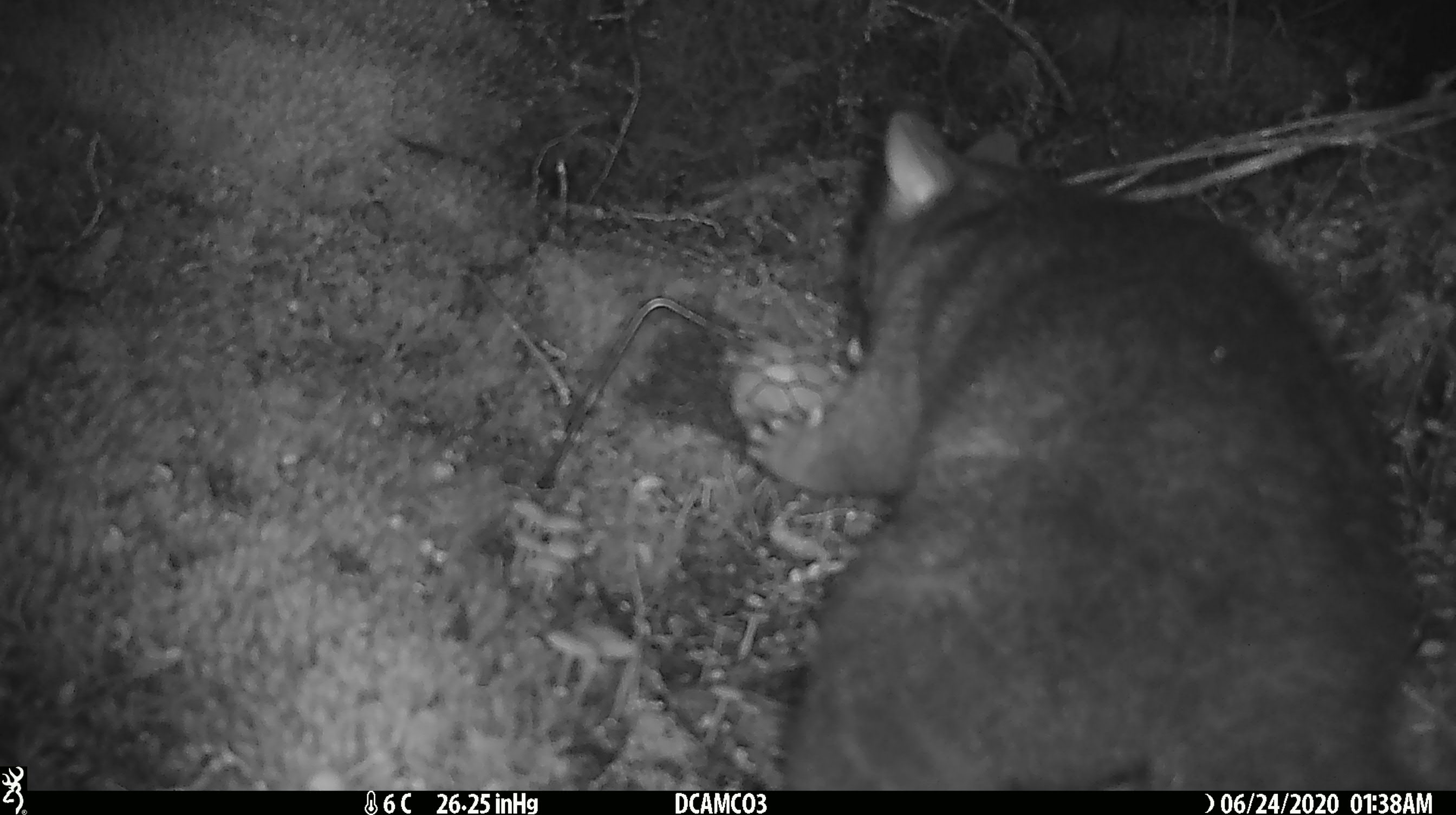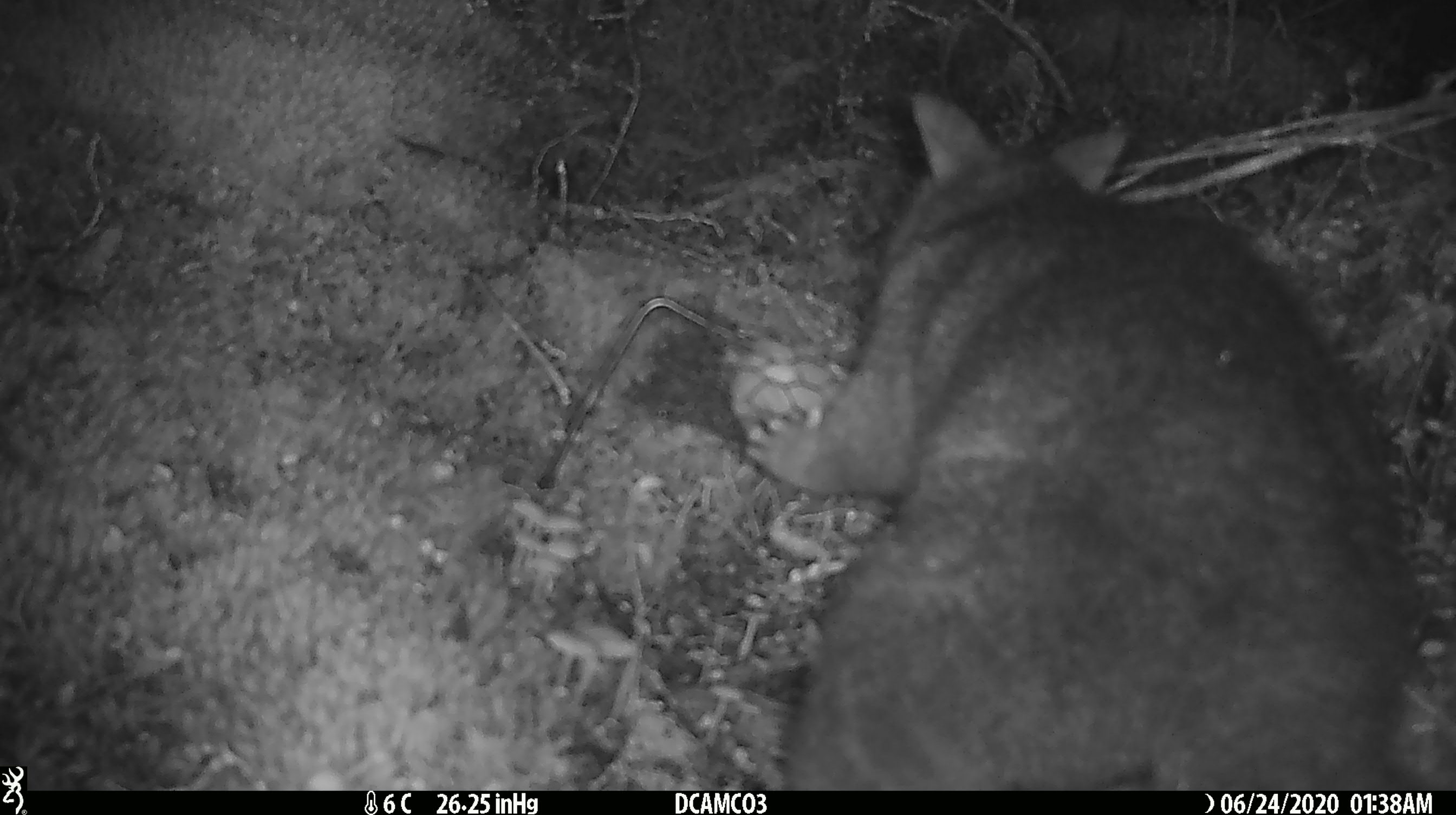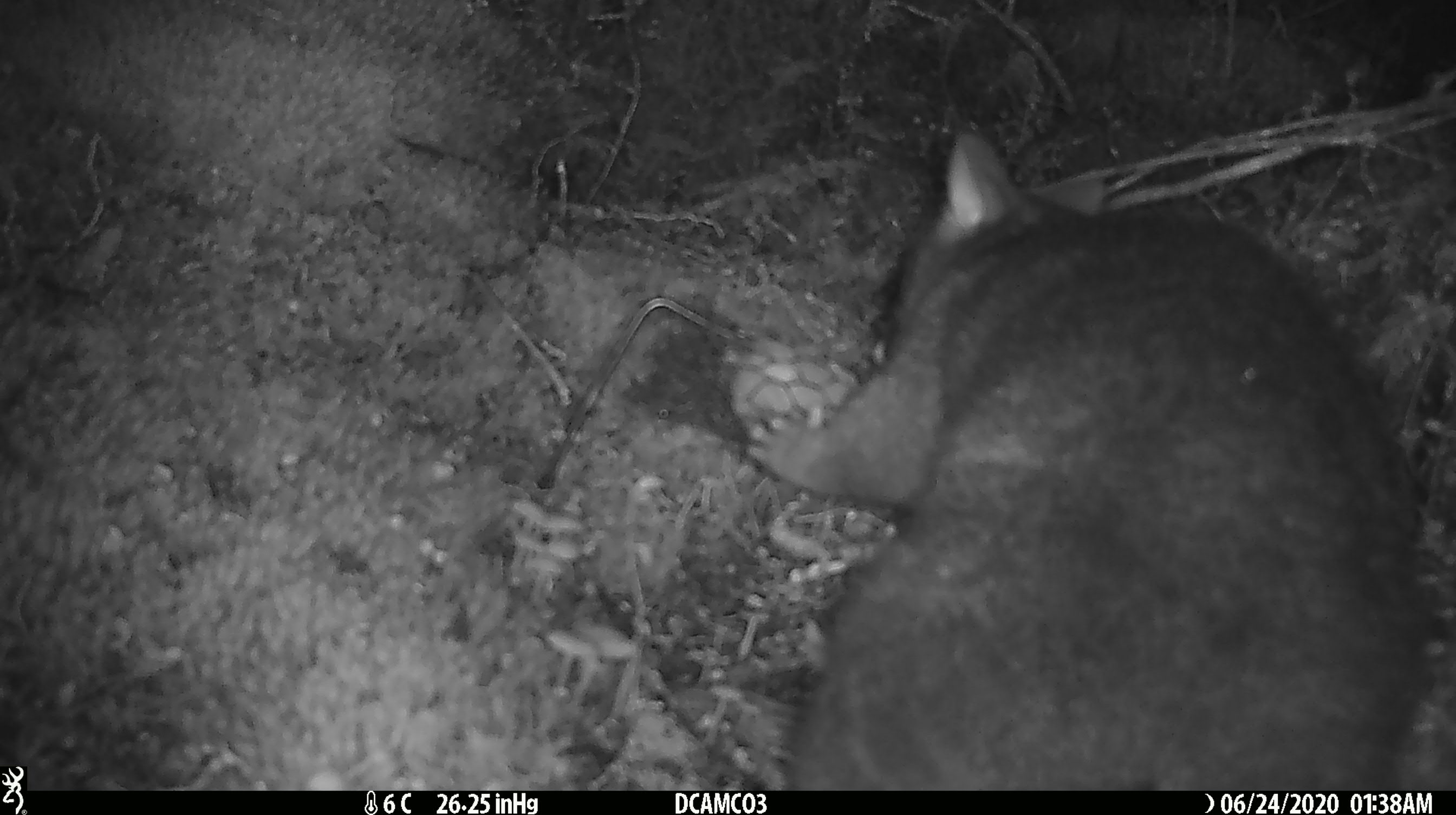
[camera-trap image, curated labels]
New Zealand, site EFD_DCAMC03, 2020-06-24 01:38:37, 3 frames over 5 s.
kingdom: Animalia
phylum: Chordata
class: Mammalia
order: Diprotodontia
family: Phalangeridae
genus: Trichosurus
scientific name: Trichosurus vulpecula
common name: common brushtail possum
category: possum